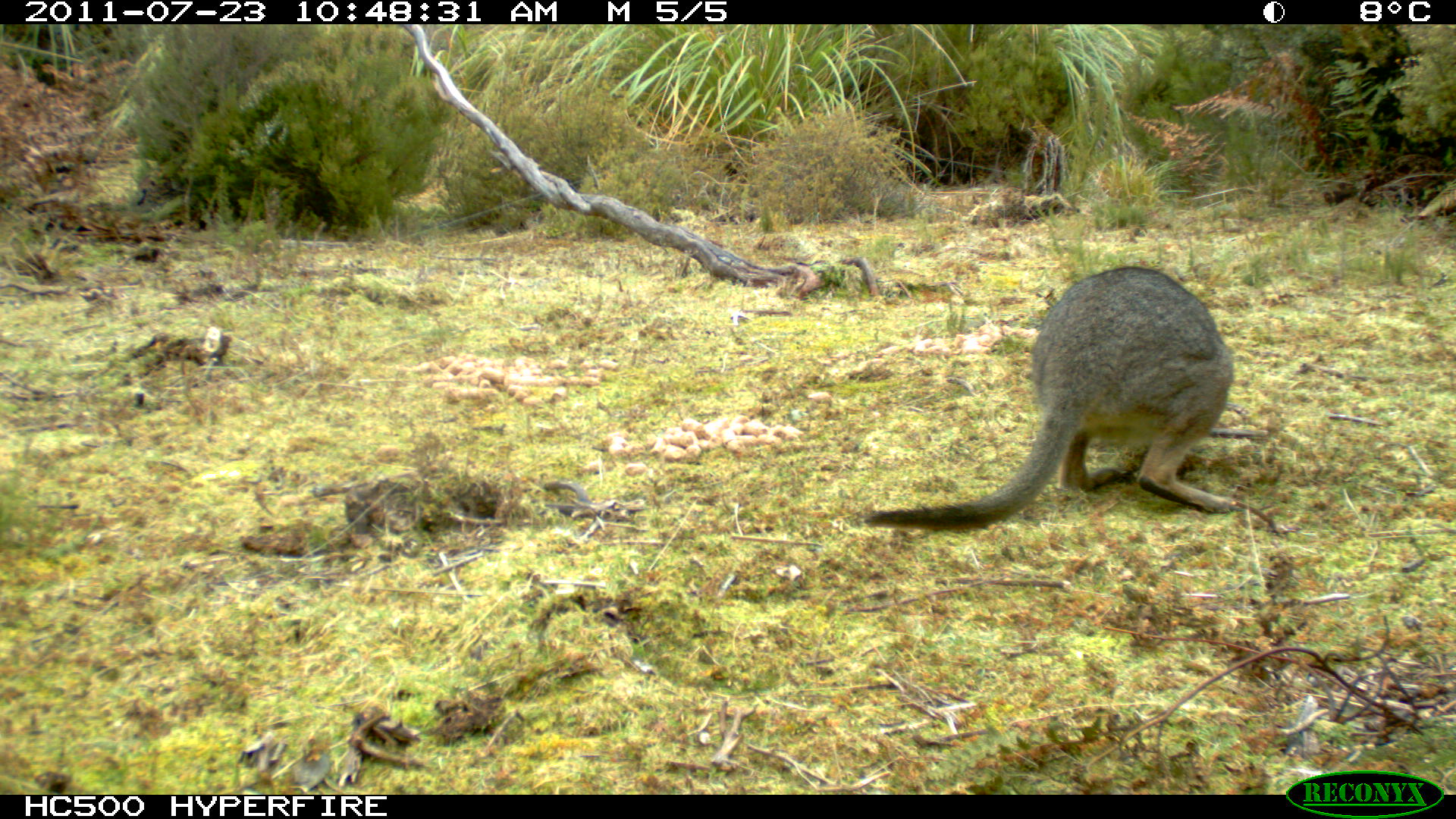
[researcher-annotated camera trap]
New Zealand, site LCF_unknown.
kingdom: Animalia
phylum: Chordata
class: Mammalia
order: Diprotodontia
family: Macropodidae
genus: Notamacropus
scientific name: Notamacropus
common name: wallaby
Wallaby (Notamacropus).